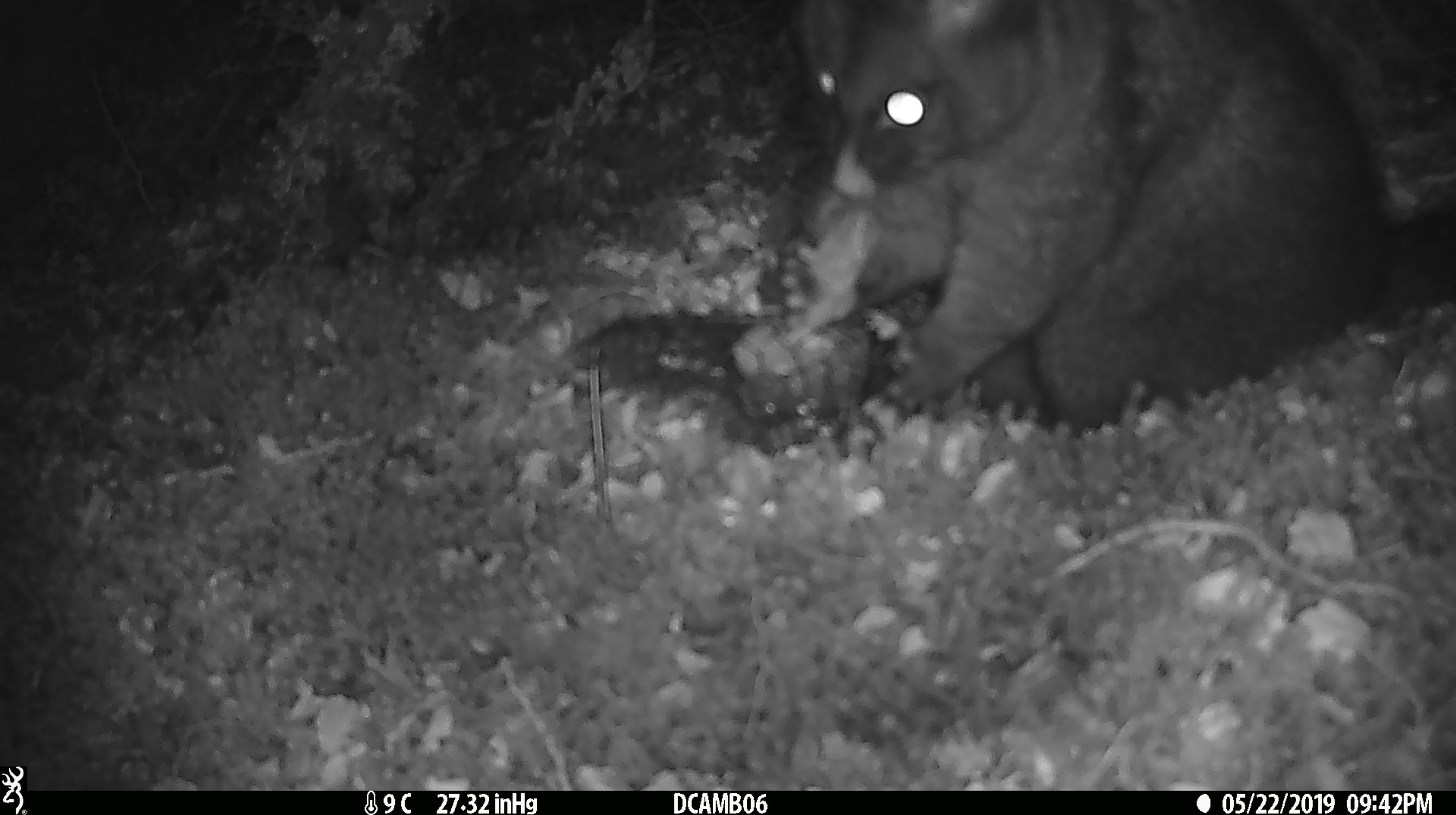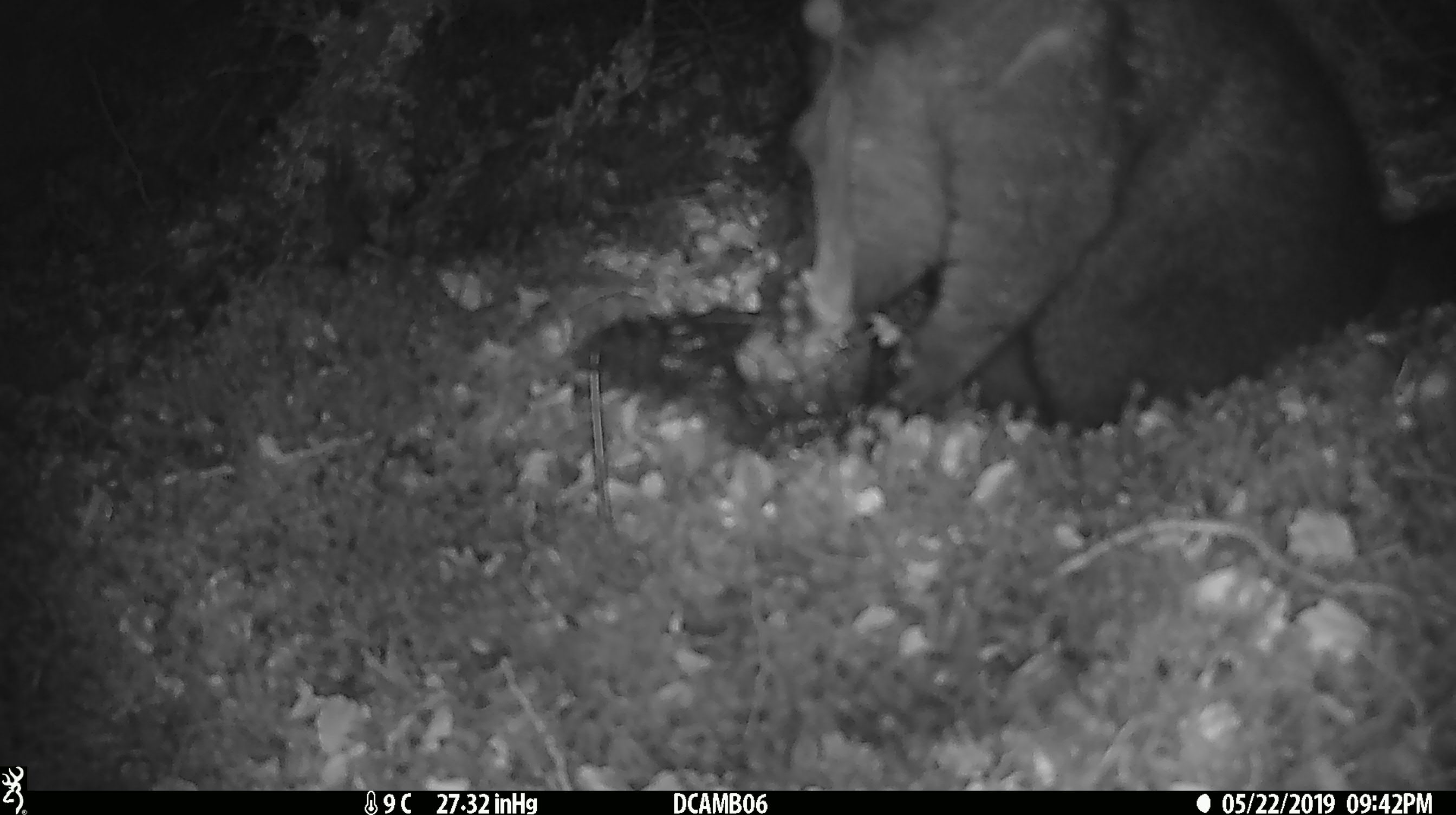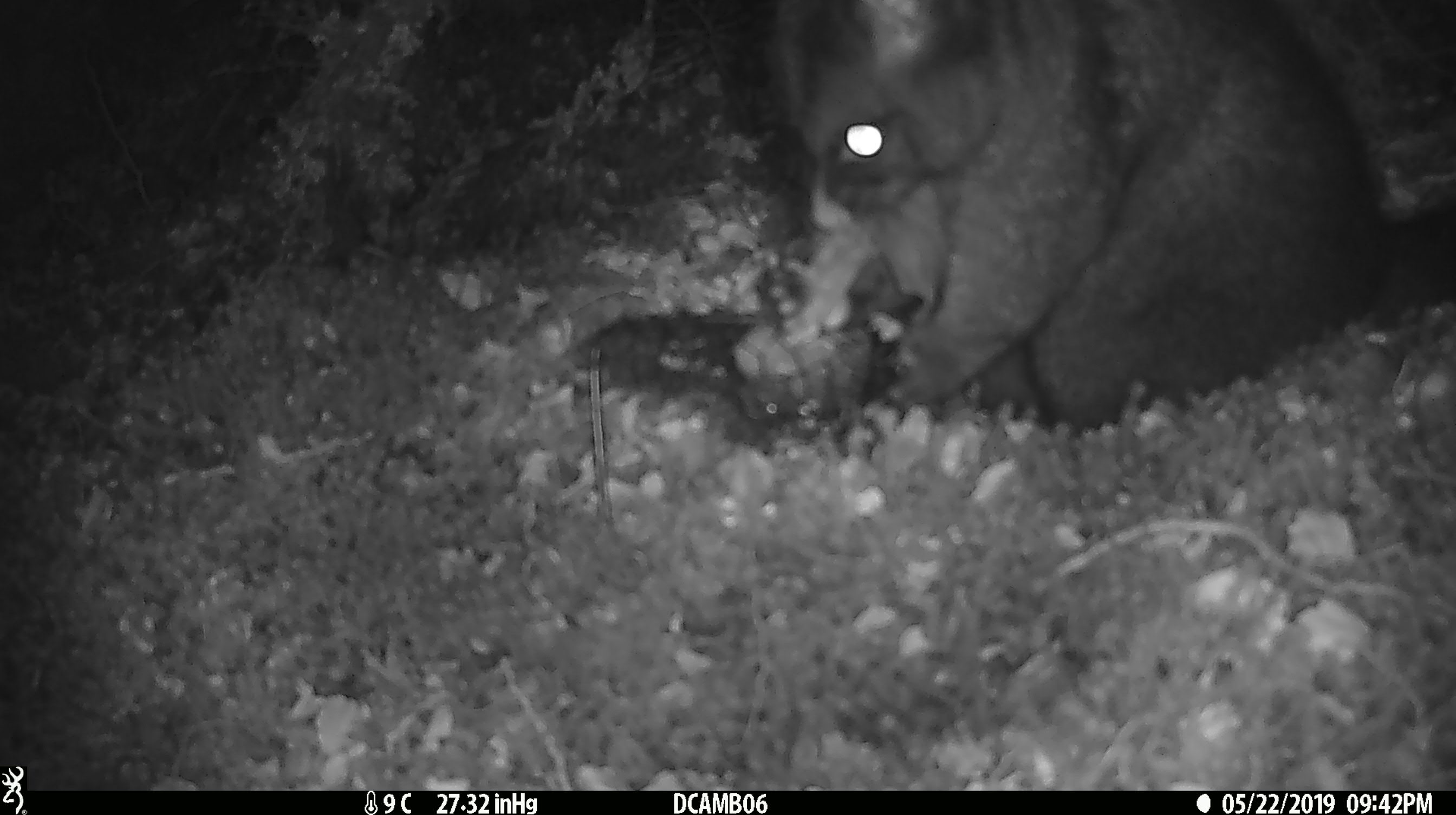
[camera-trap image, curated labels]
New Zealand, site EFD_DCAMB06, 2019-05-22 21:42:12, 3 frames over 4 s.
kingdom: Animalia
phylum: Chordata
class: Mammalia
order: Diprotodontia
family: Phalangeridae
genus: Trichosurus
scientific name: Trichosurus vulpecula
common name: common brushtail possum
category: possum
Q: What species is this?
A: Possum (common brushtail possum) (Trichosurus vulpecula).